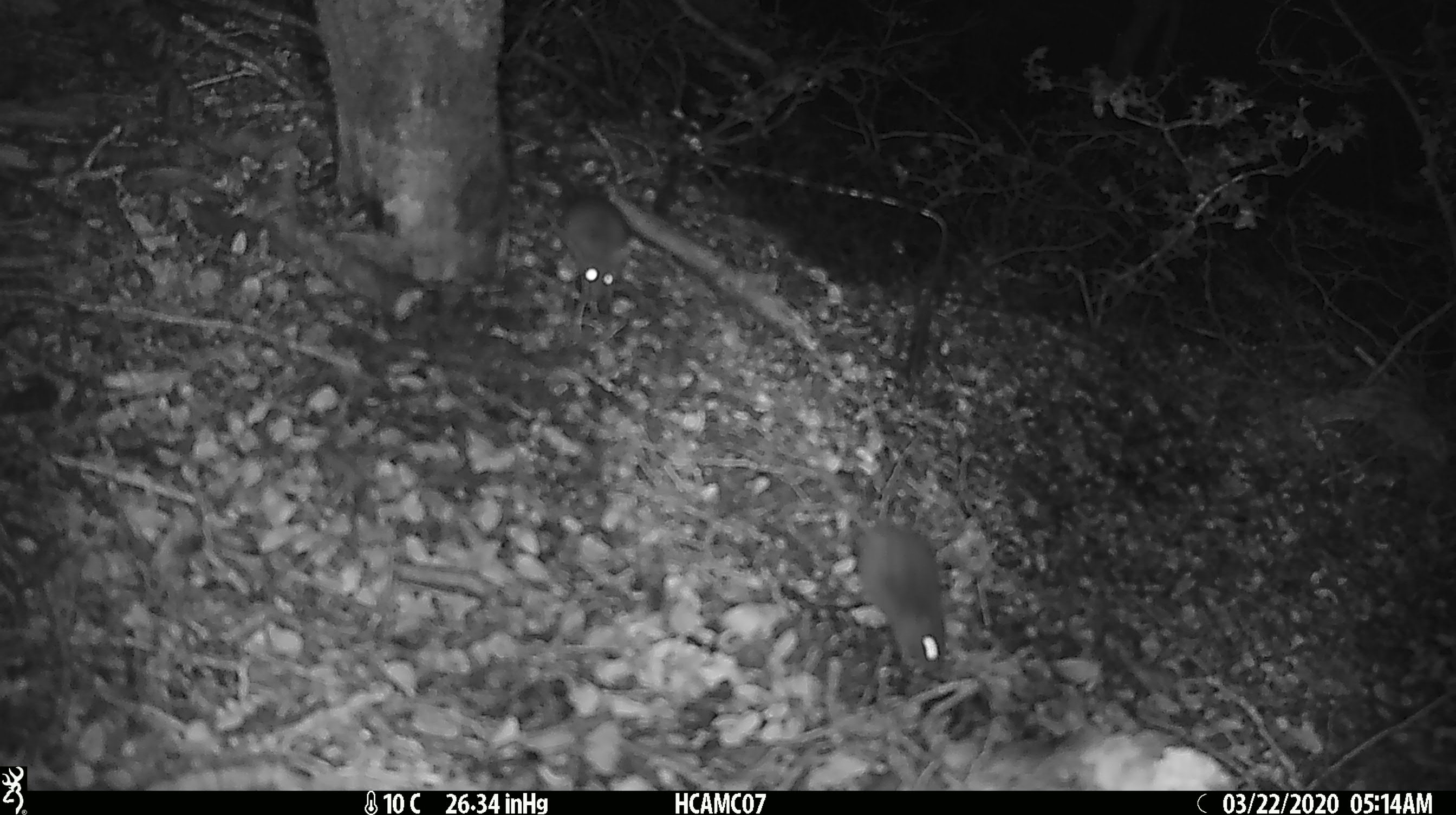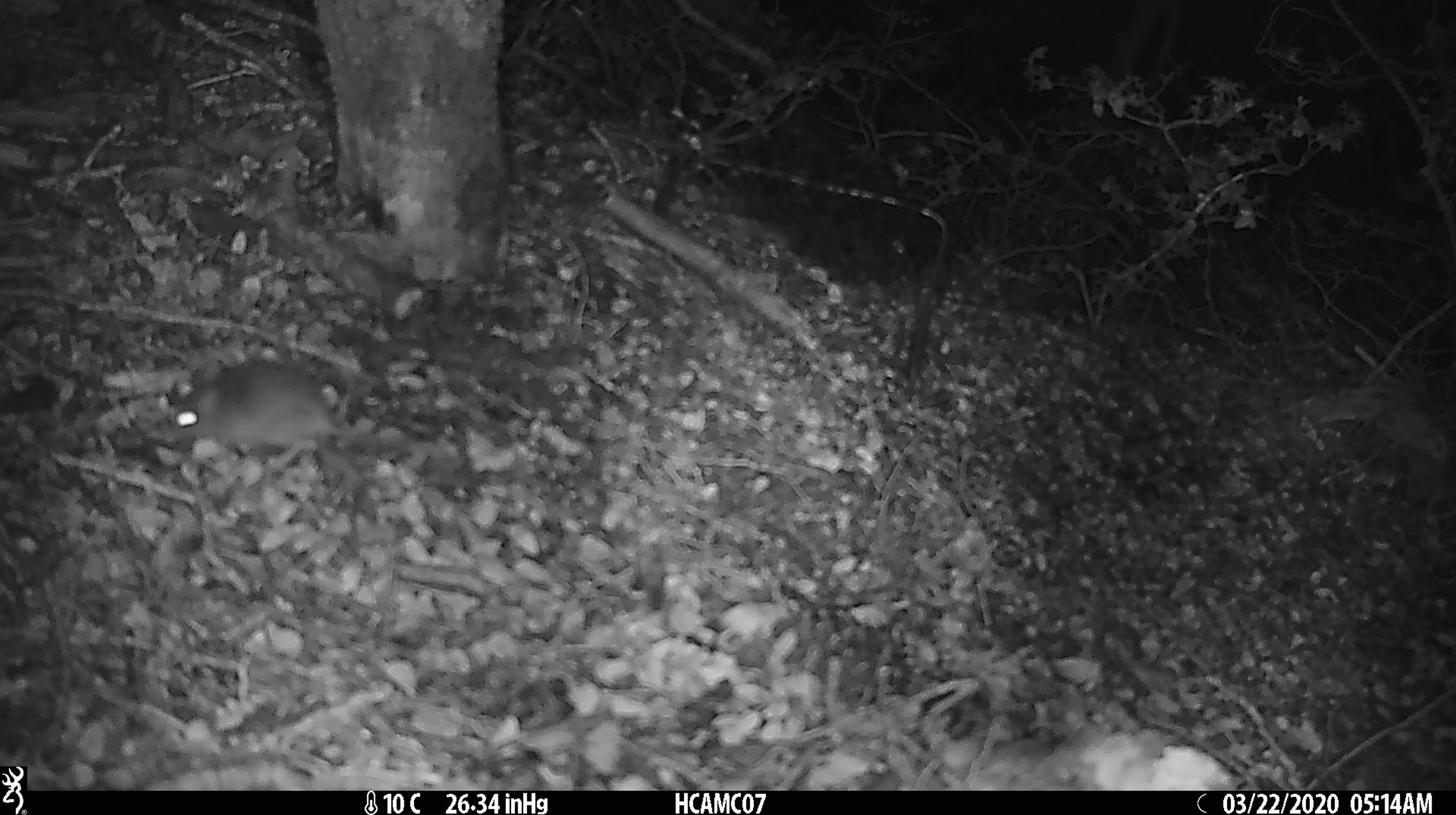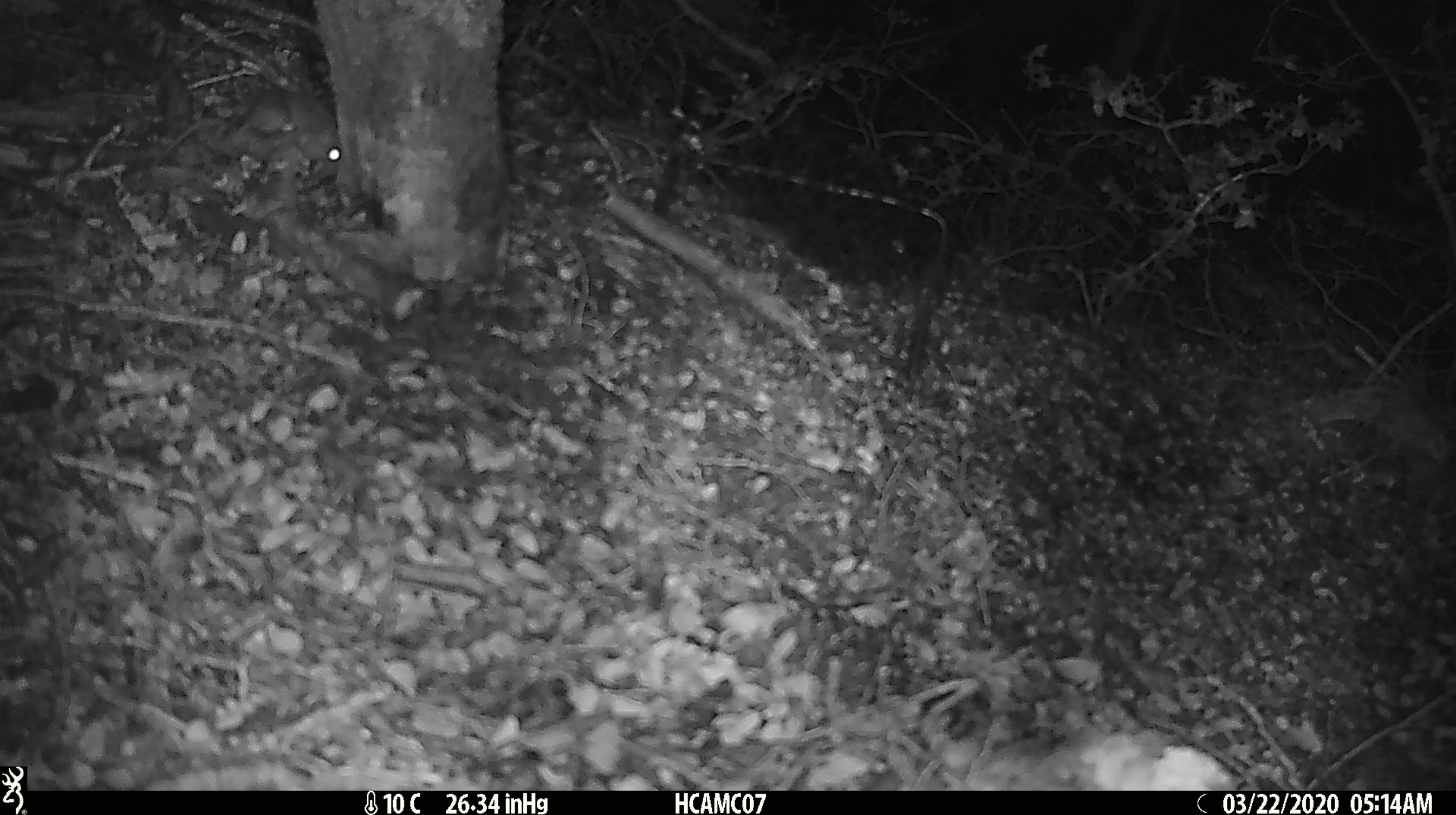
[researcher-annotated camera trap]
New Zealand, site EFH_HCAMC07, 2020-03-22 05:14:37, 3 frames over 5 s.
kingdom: Animalia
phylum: Chordata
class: Mammalia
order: Rodentia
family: Muridae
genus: Mus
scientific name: Mus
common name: mouse